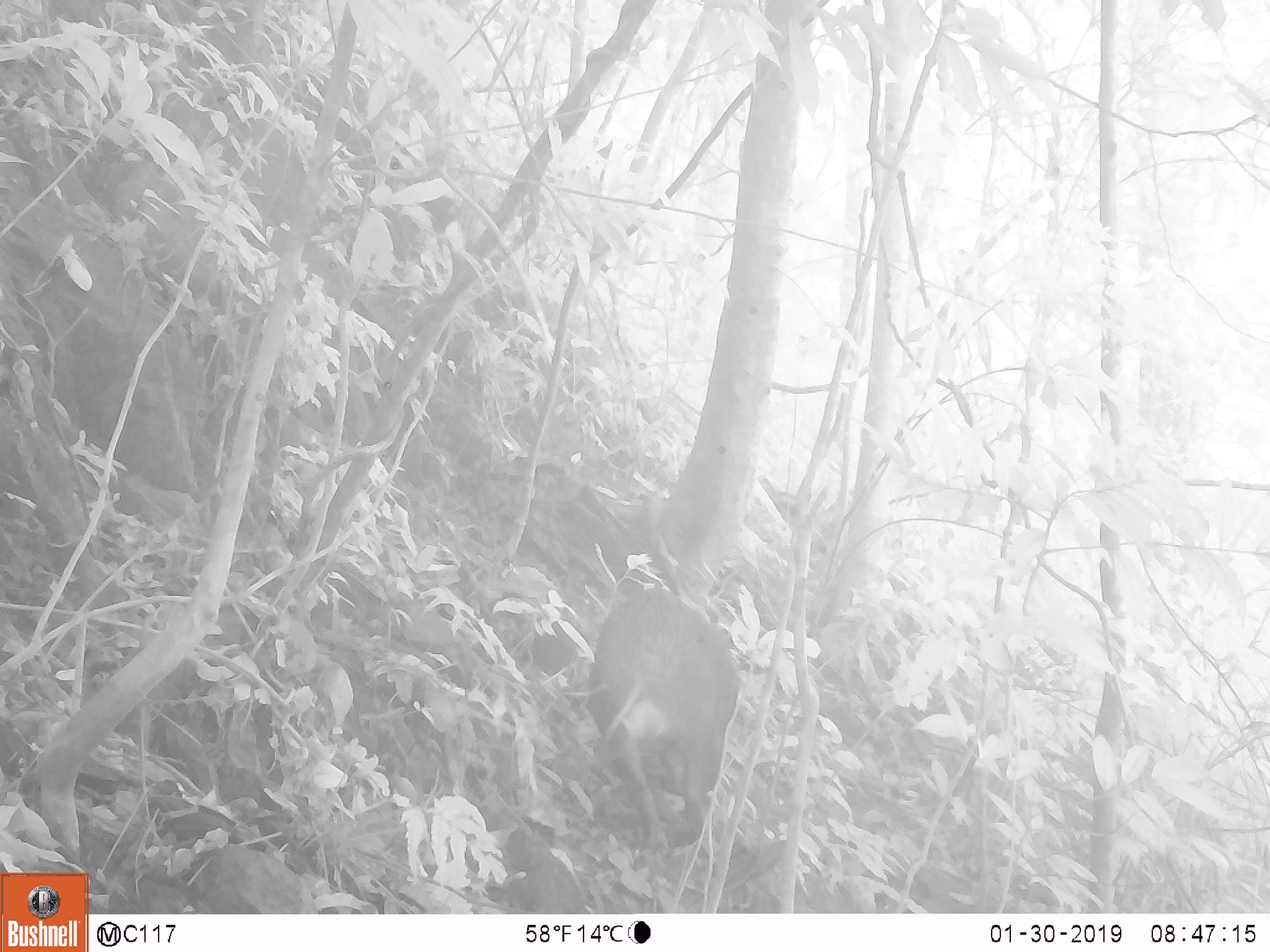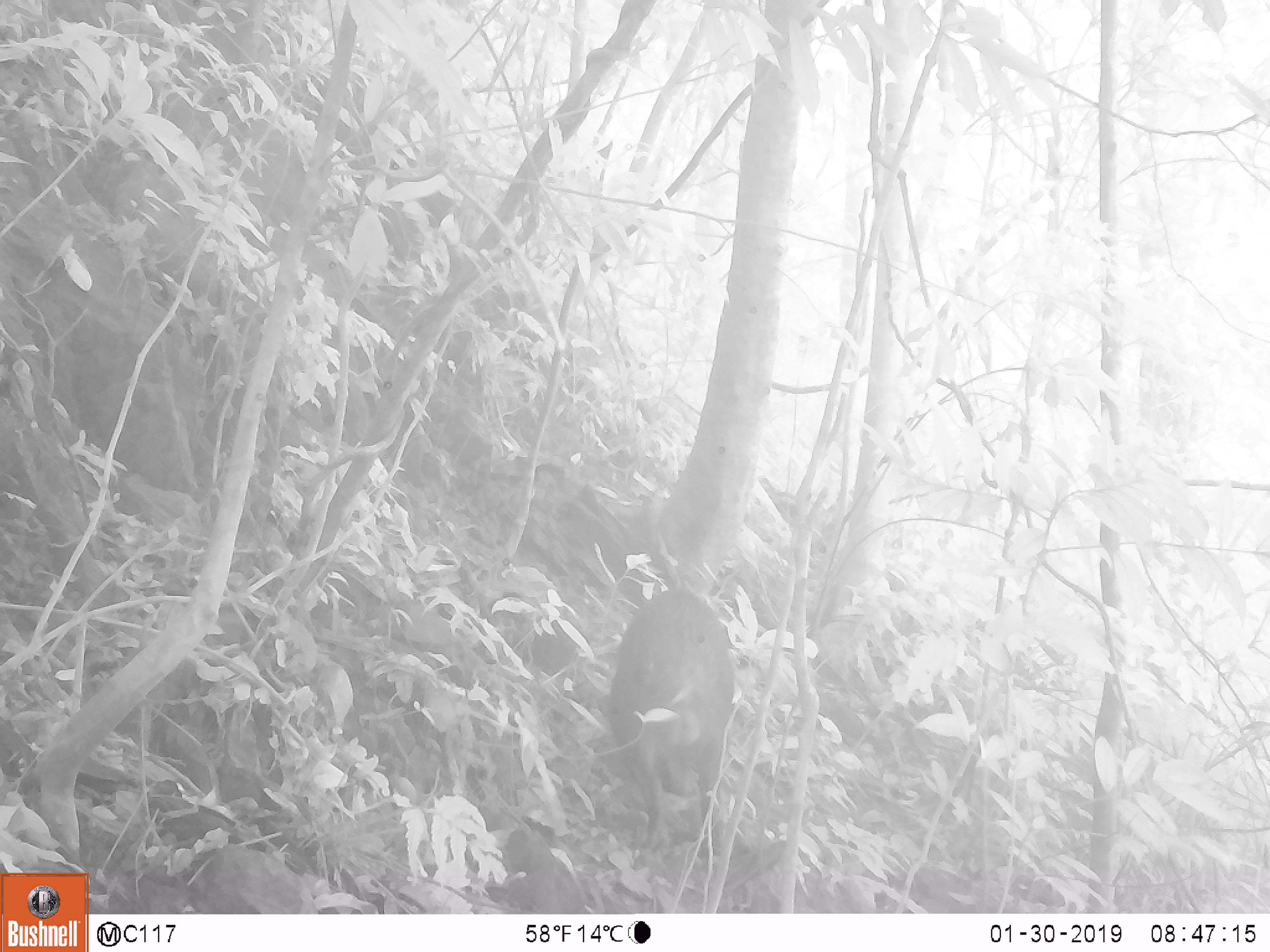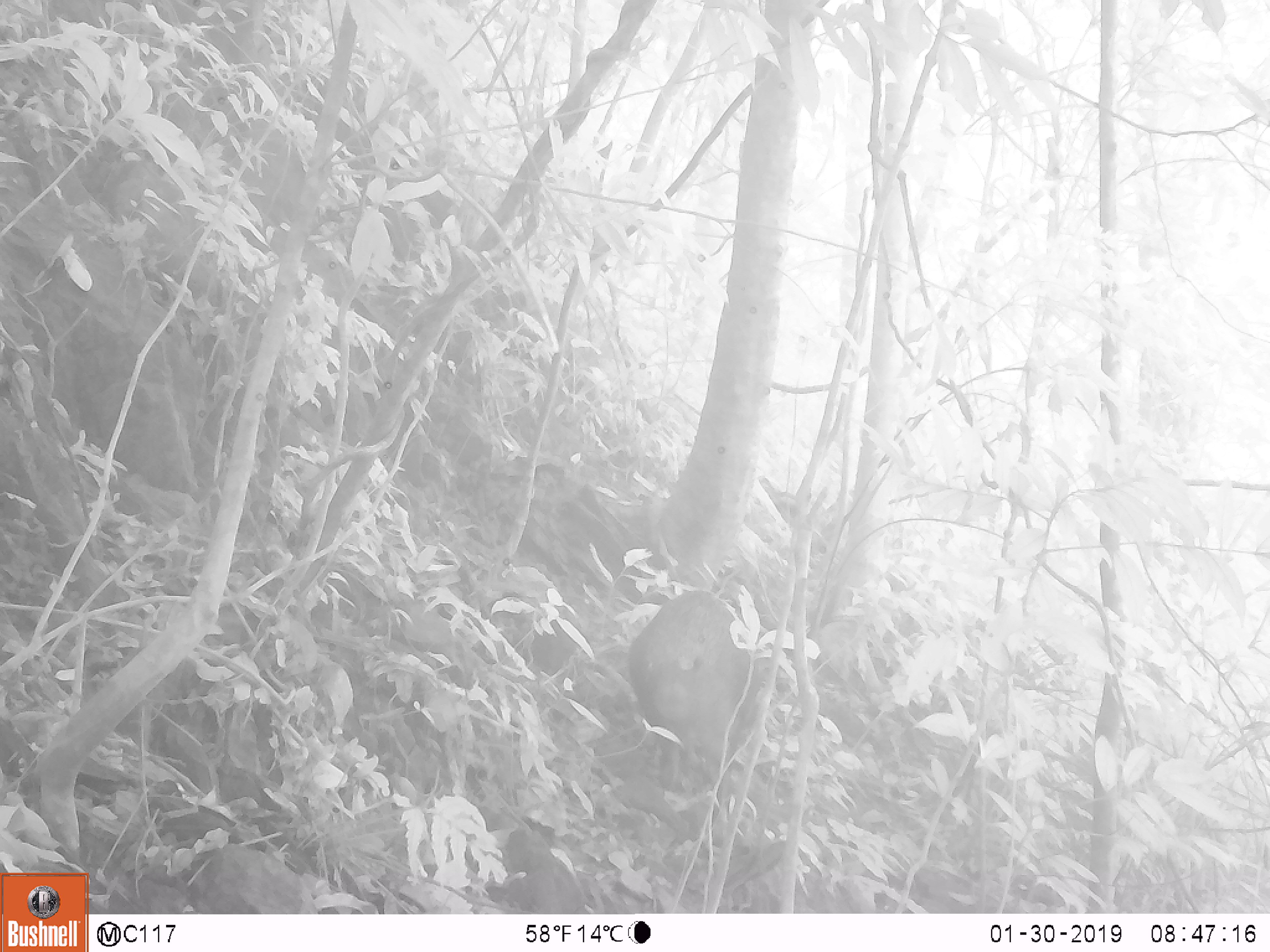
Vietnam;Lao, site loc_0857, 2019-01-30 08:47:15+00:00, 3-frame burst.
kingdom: Animalia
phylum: Chordata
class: Mammalia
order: Artiodactyla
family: Suidae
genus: Sus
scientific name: Sus scrofa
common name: eurasian wild pig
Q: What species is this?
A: Eurasian wild pig (Sus scrofa).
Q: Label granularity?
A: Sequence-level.